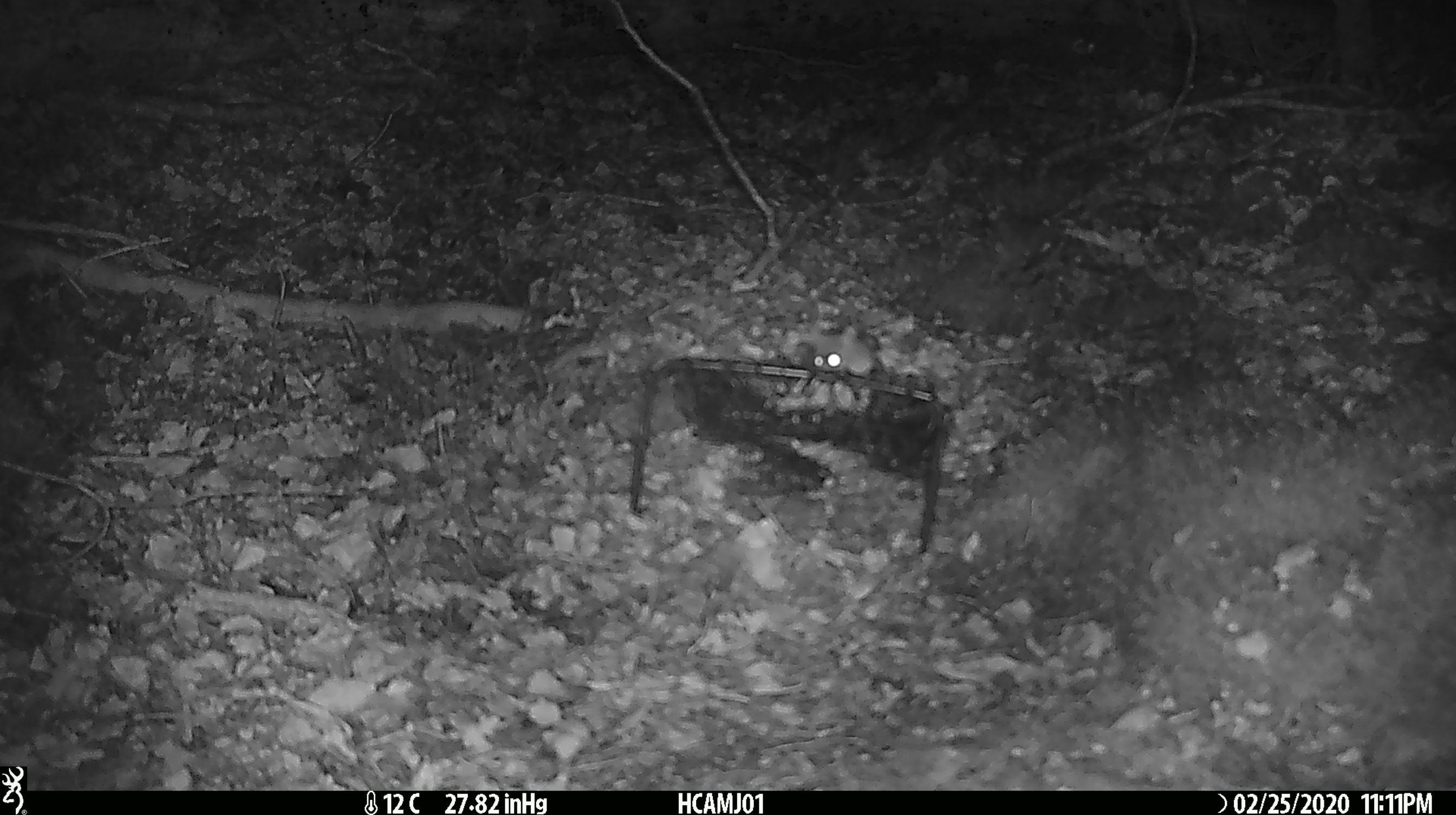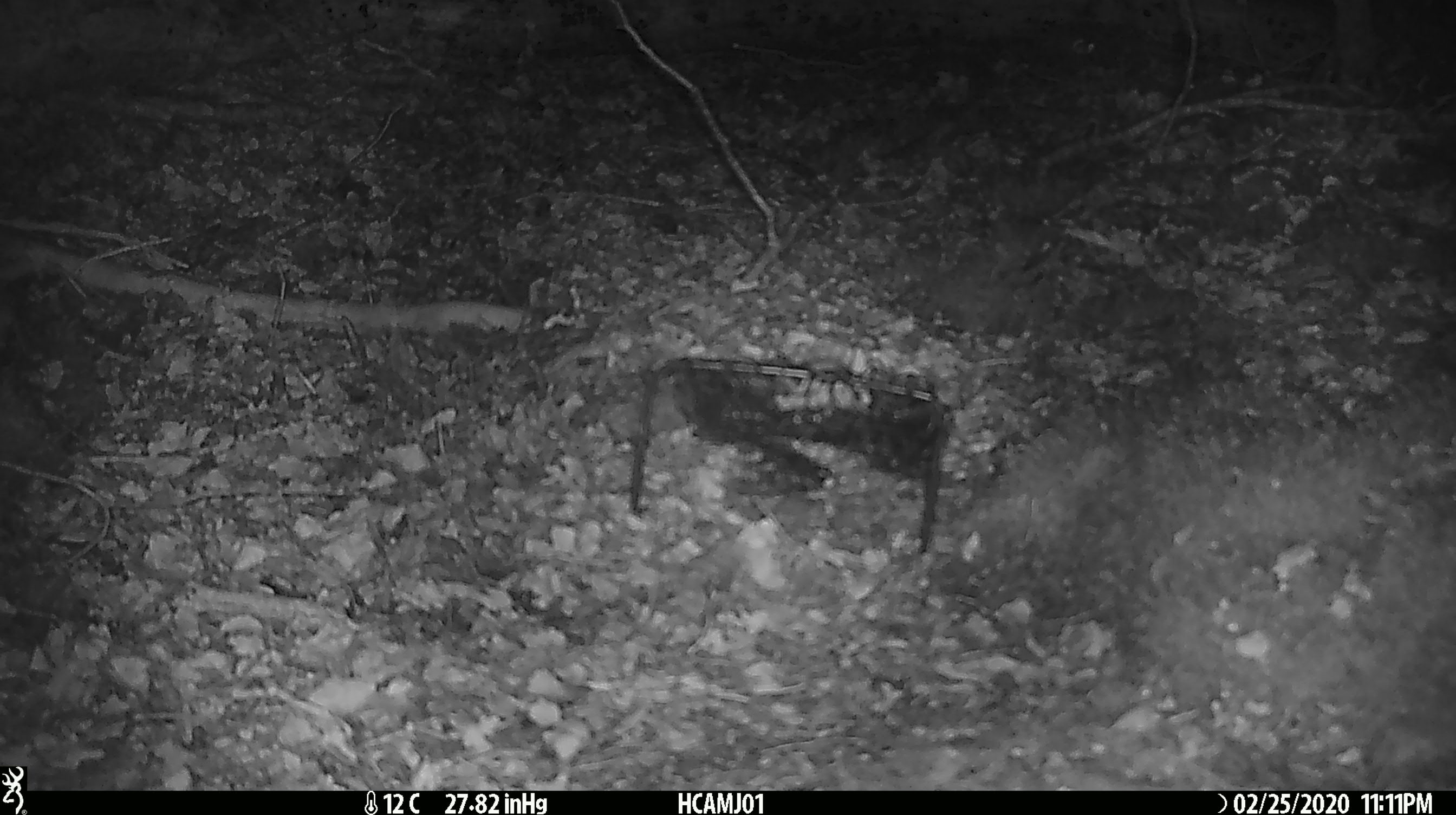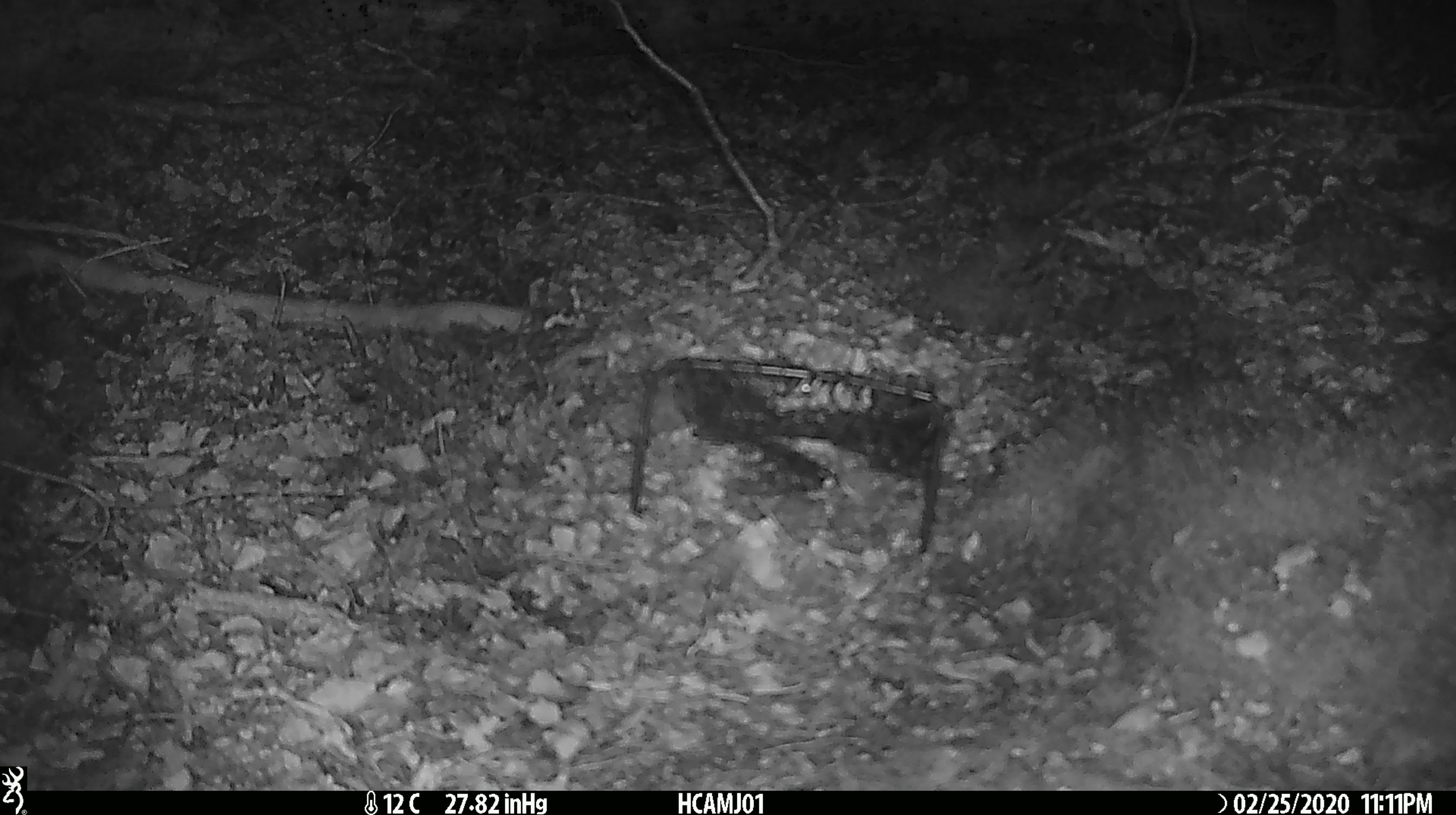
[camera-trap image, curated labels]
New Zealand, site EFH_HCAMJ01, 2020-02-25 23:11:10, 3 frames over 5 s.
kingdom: Animalia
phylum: Chordata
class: Mammalia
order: Rodentia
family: Muridae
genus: Mus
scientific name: Mus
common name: mouse